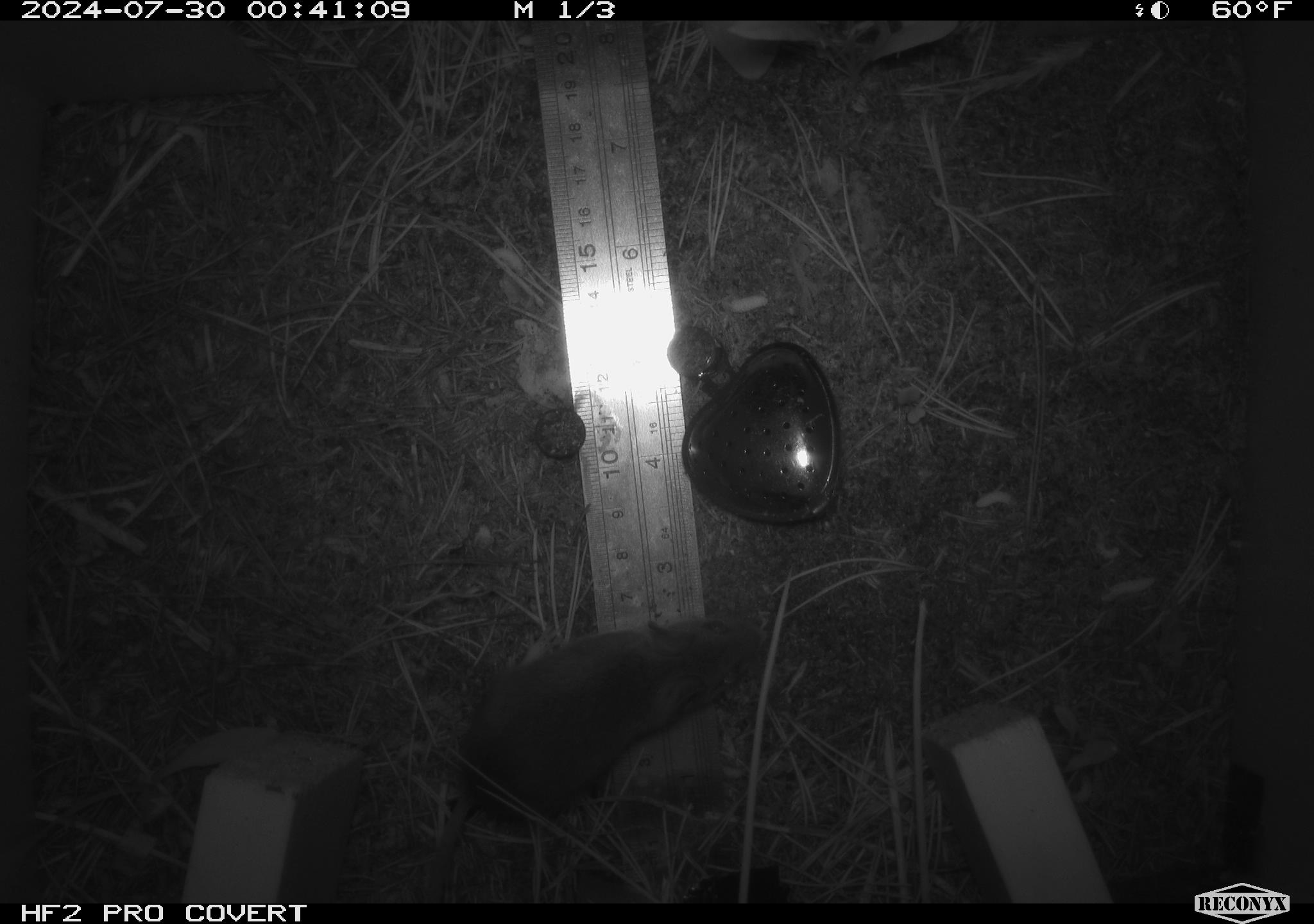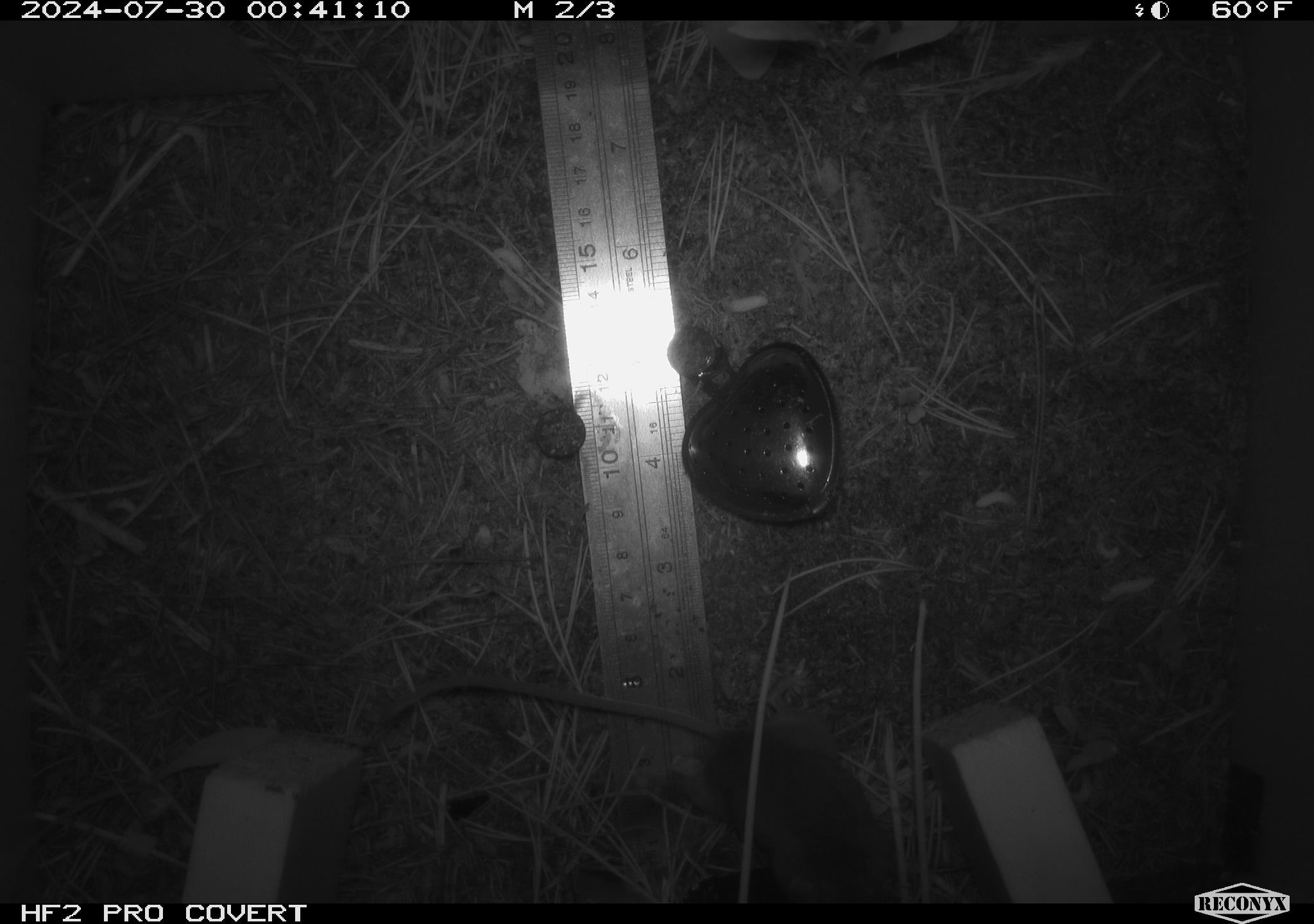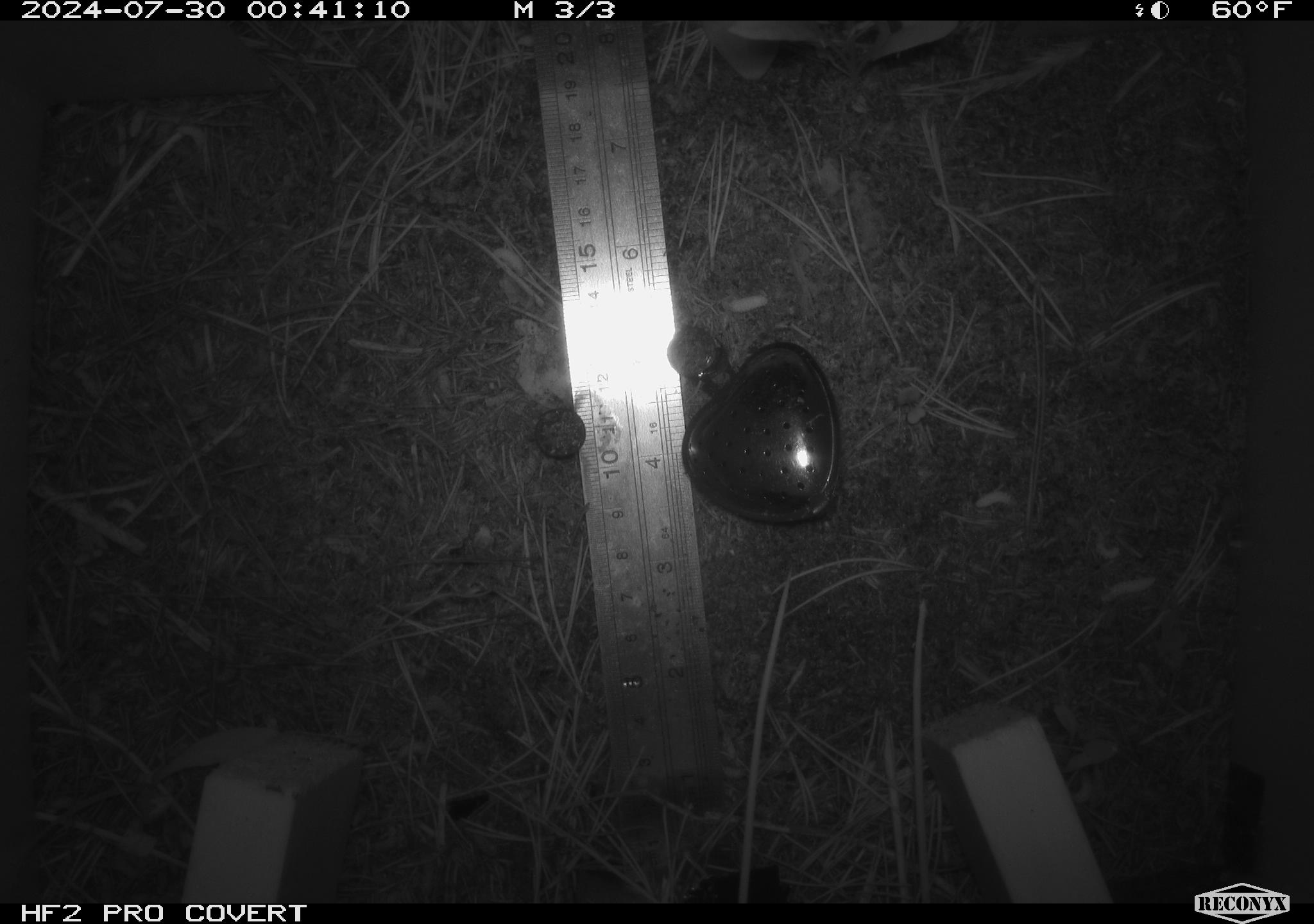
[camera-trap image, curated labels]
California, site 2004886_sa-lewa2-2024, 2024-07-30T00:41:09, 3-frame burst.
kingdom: Animalia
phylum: Chordata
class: Mammalia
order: Rodentia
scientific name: Rodentia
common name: rodent